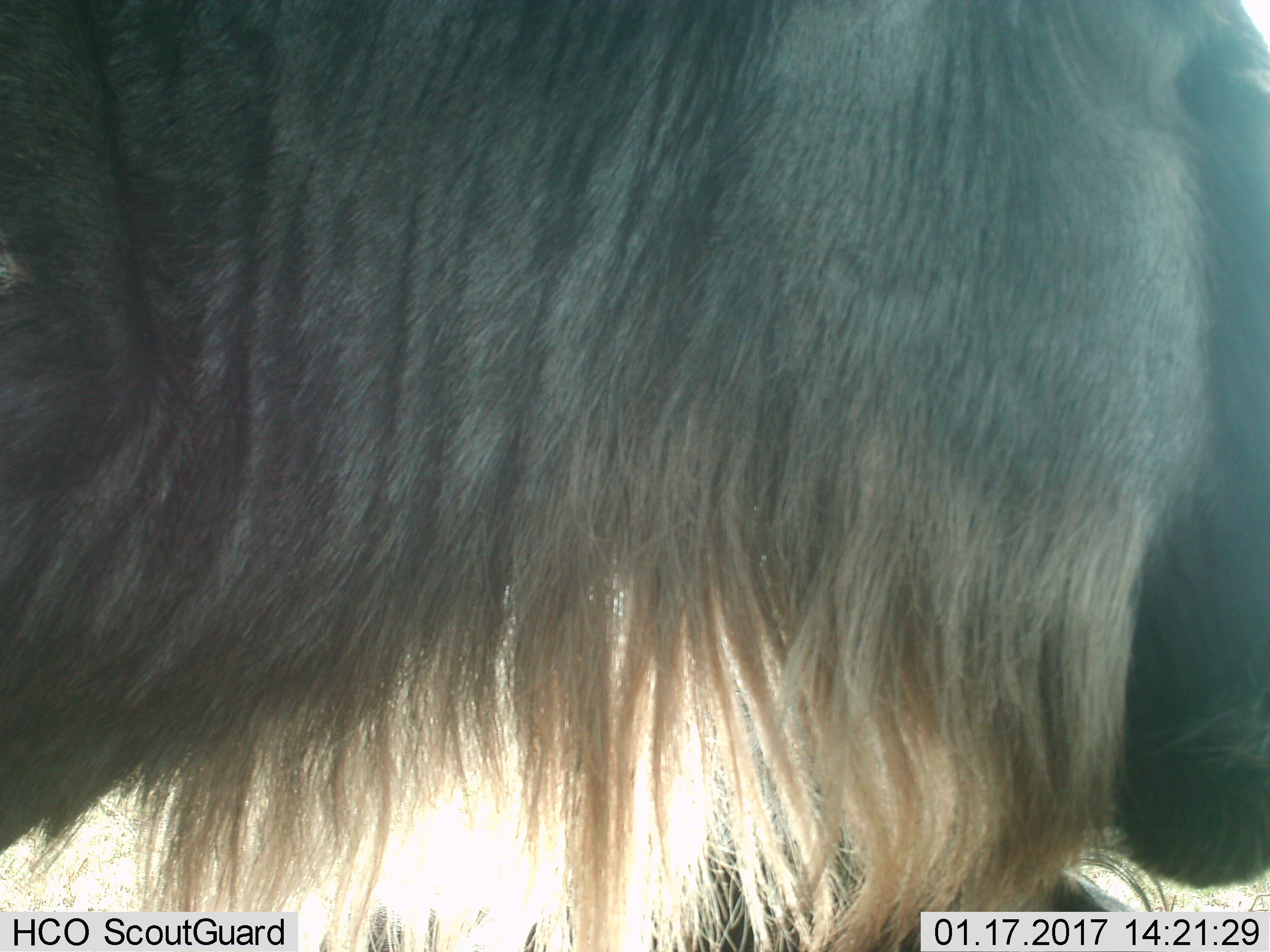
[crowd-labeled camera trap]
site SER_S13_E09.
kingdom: Animalia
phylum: Chordata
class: Mammalia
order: Artiodactyla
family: Bovidae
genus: Connochaetes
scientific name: Connochaetes taurinus taurinus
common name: blue wildebeest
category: wildebeestblue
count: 1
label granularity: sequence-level